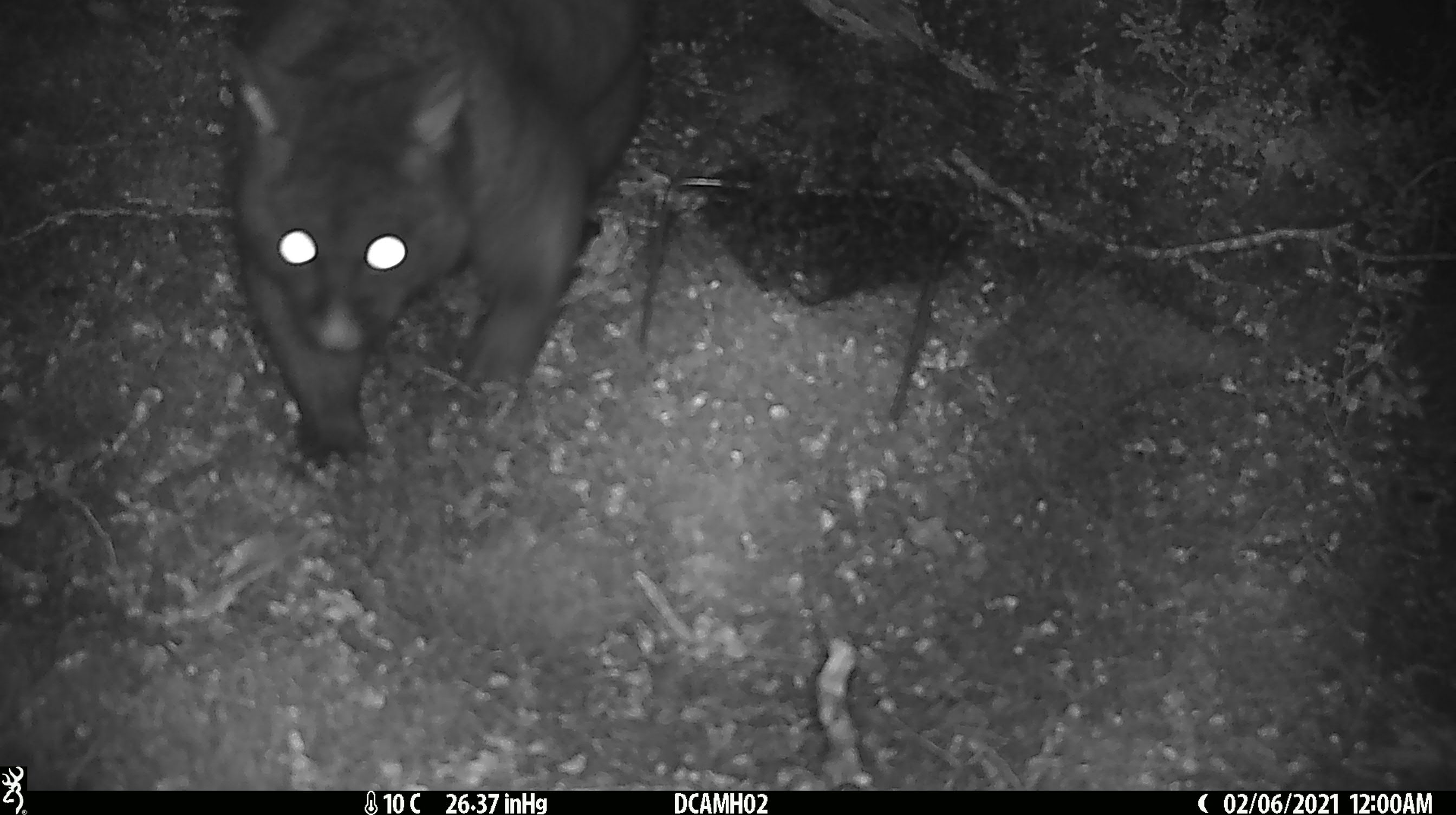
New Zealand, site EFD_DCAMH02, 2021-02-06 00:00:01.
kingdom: Animalia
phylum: Chordata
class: Mammalia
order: Diprotodontia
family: Phalangeridae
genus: Trichosurus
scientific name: Trichosurus vulpecula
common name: common brushtail possum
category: possum